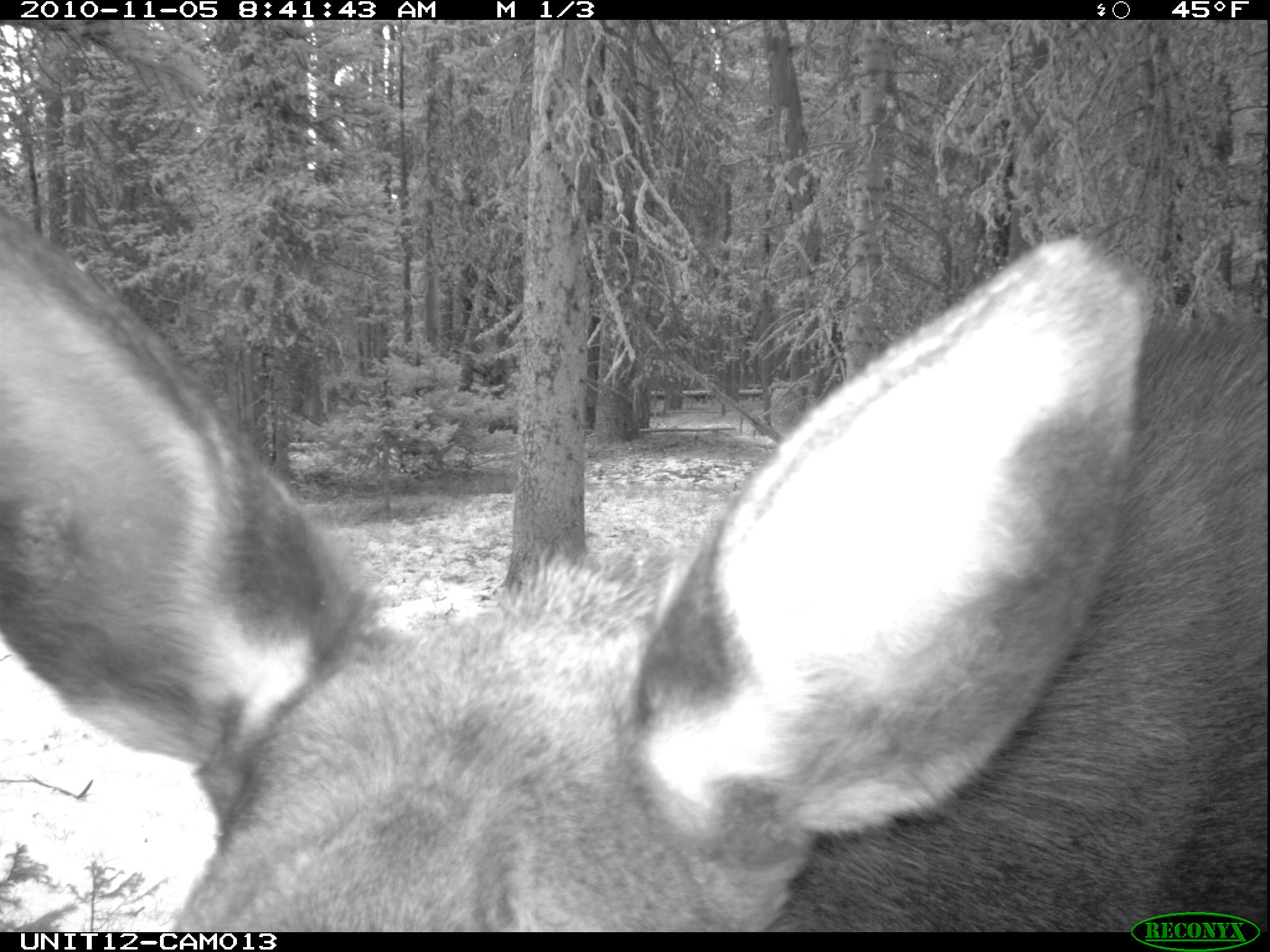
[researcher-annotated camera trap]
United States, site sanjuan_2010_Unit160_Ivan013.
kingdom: Animalia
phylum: Chordata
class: Mammalia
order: Artiodactyla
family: Cervidae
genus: Alces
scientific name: Alces alces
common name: moose